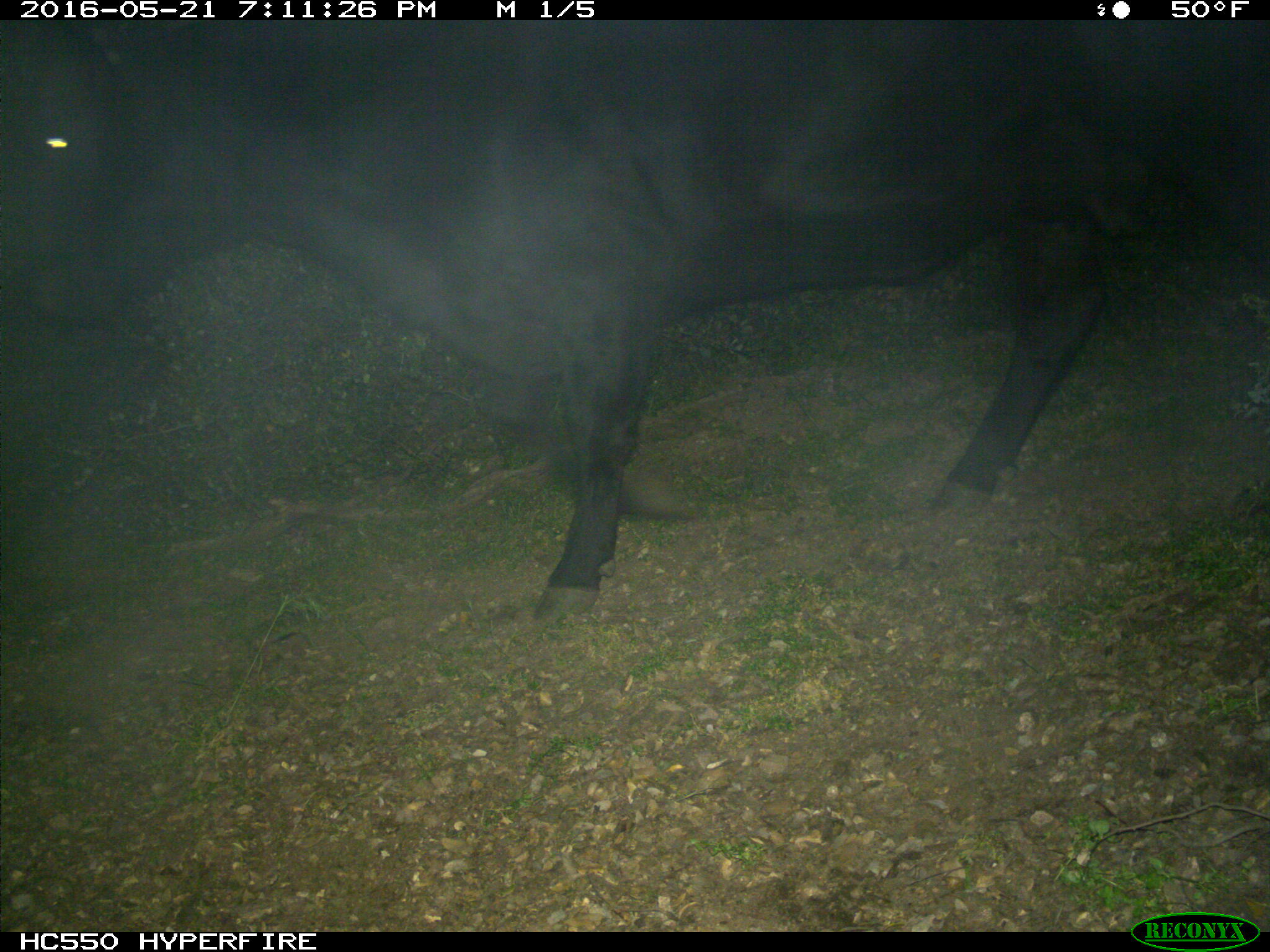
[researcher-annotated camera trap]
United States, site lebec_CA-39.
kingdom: Animalia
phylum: Chordata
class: Mammalia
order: Artiodactyla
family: Bovidae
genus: Bos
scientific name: Bos taurus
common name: domestic cow